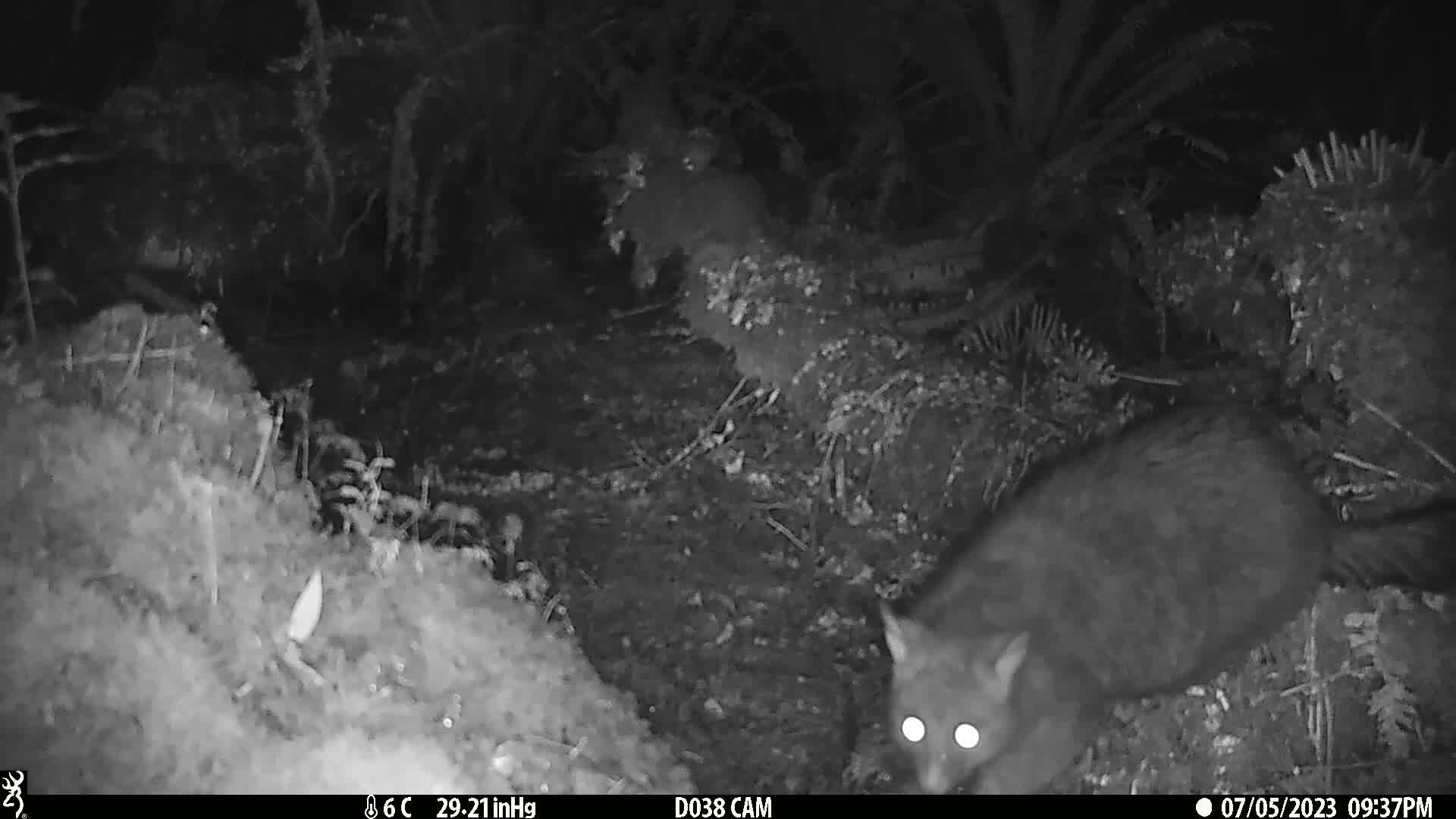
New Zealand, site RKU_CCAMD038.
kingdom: Animalia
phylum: Chordata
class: Mammalia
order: Diprotodontia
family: Phalangeridae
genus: Trichosurus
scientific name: Trichosurus vulpecula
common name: common brushtail possum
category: possum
Possum (common brushtail possum) (Trichosurus vulpecula).